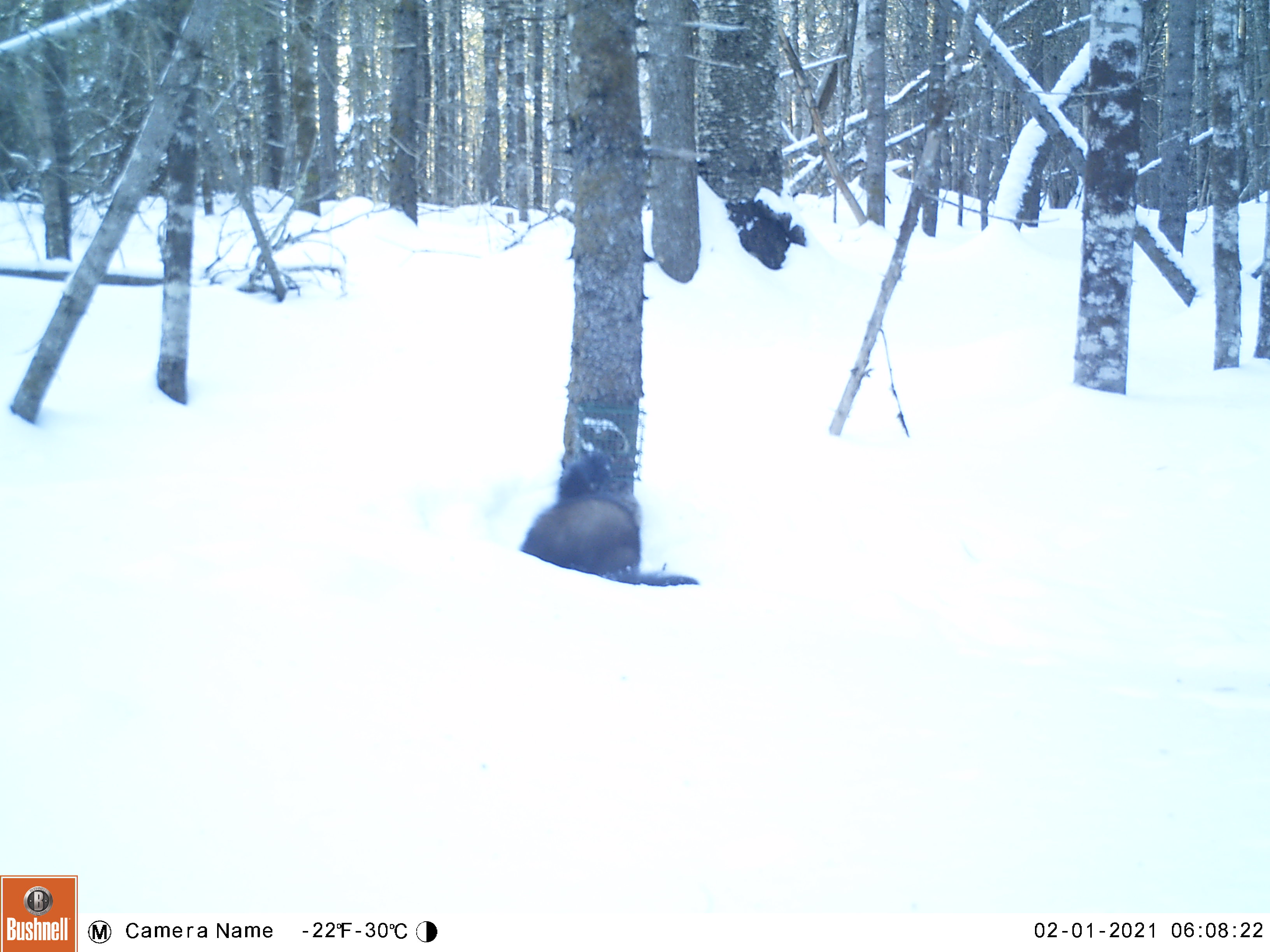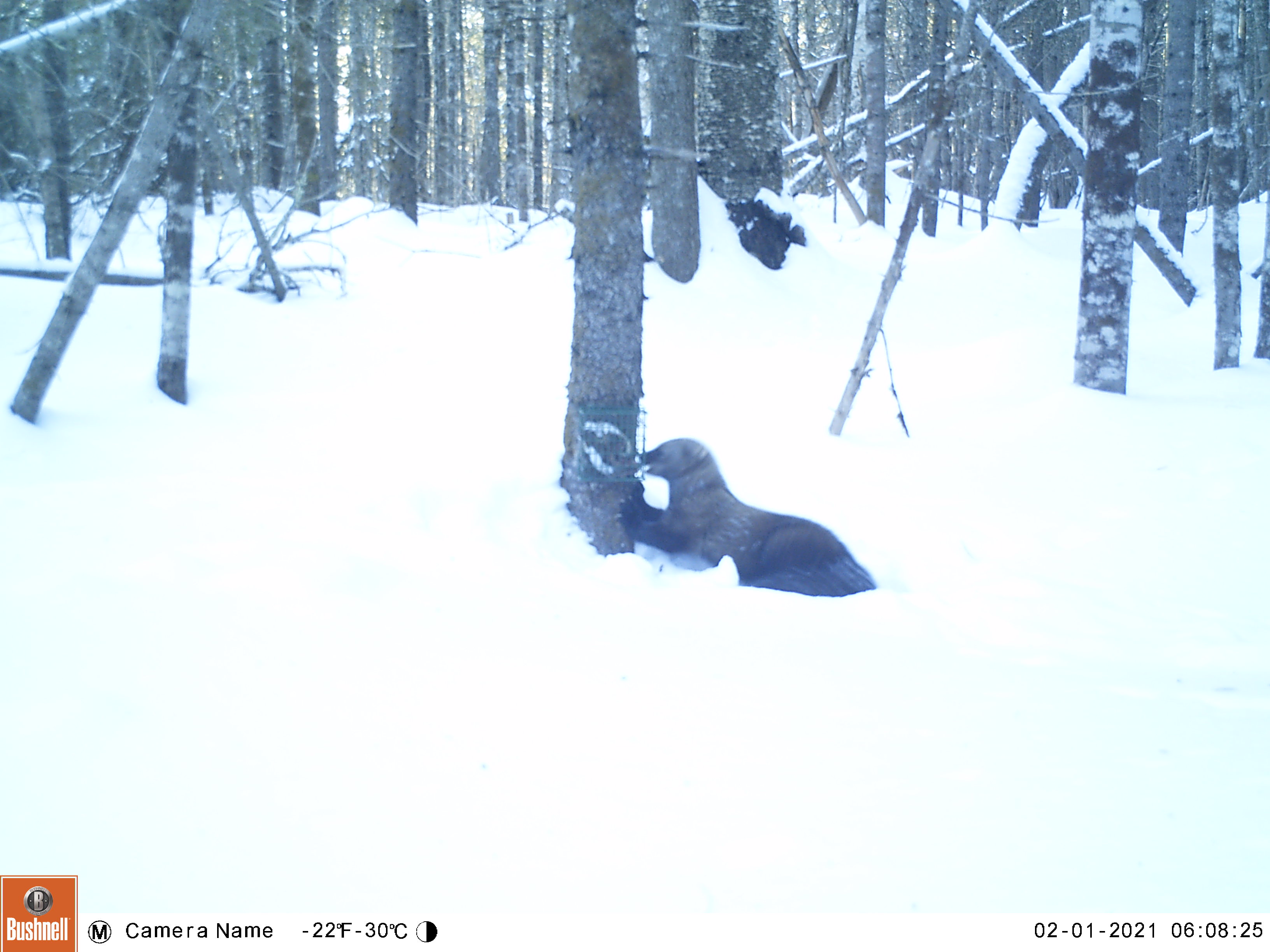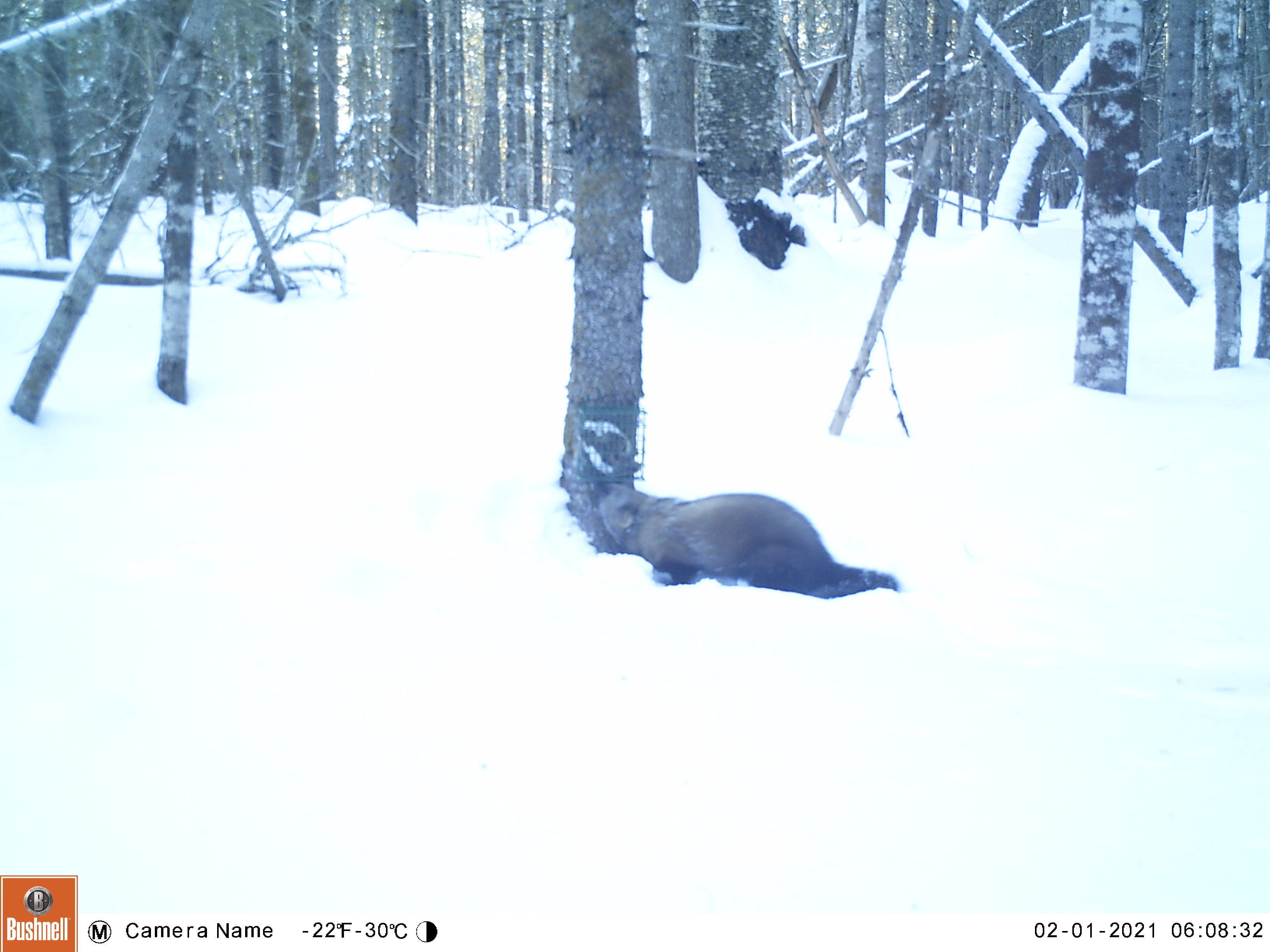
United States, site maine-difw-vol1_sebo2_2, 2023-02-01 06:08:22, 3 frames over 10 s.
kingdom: Animalia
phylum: Chordata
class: Mammalia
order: Carnivora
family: Mustelidae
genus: Pekania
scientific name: Pekania pennanti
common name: fisher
Fisher (Pekania pennanti).